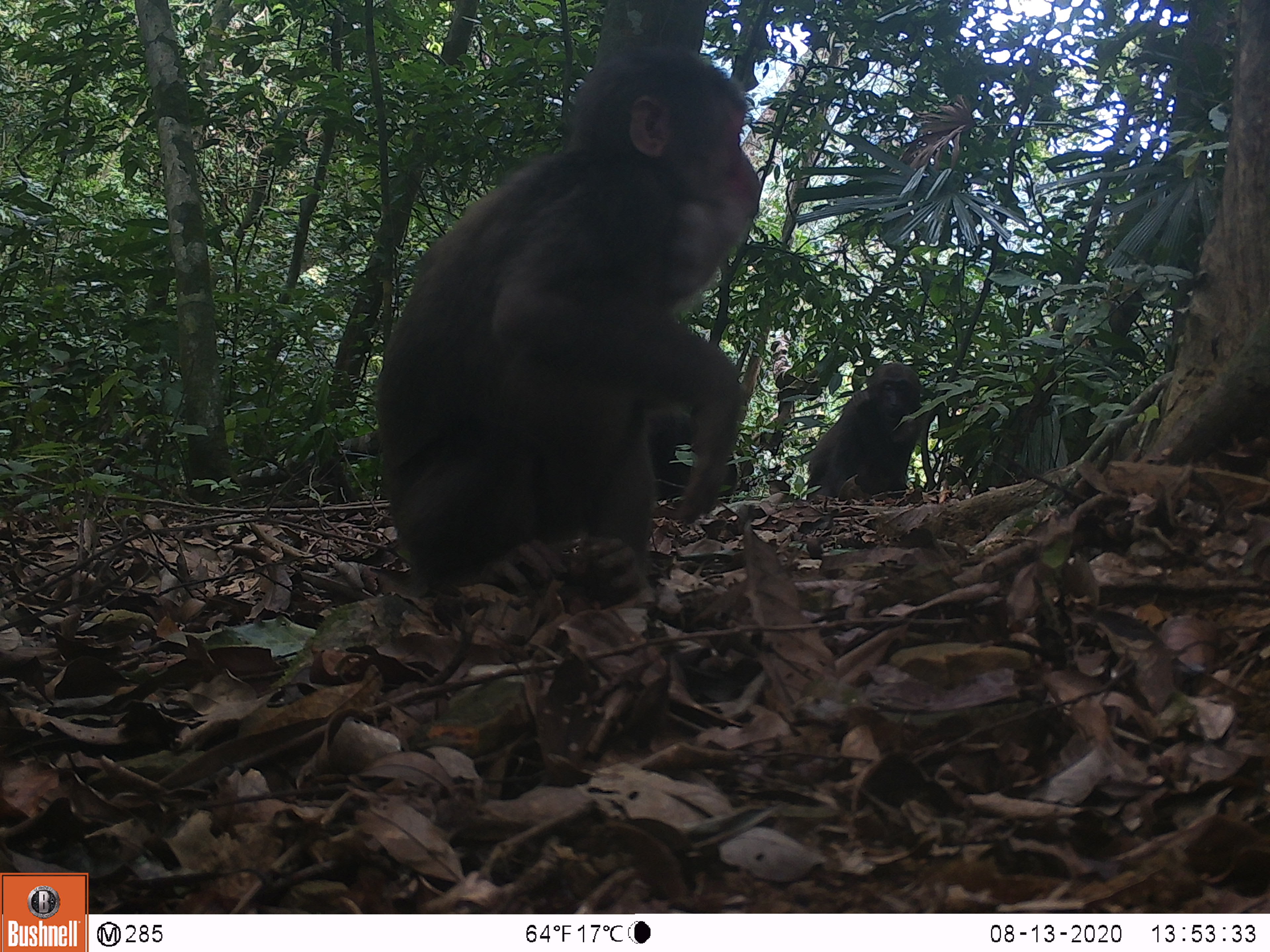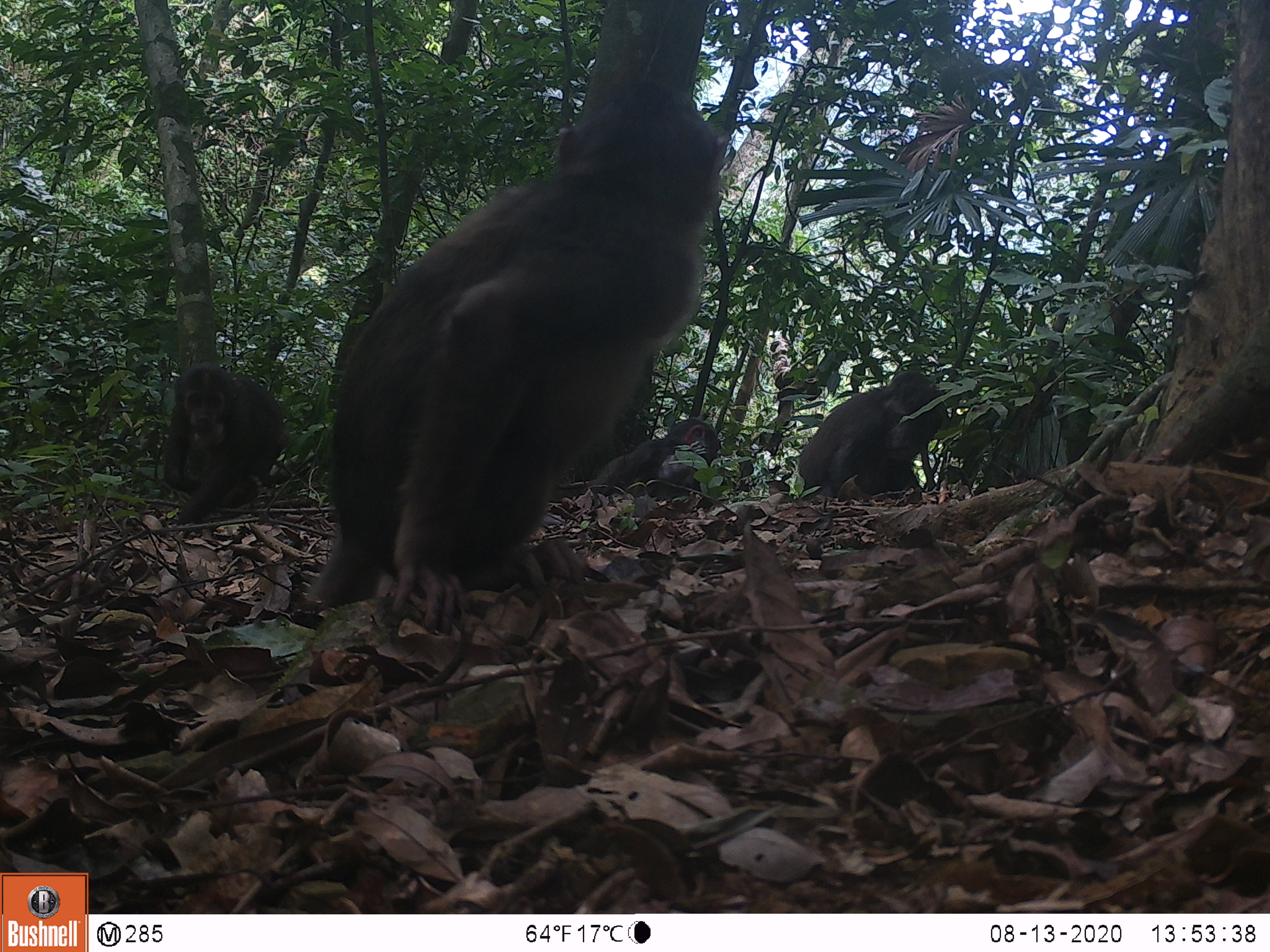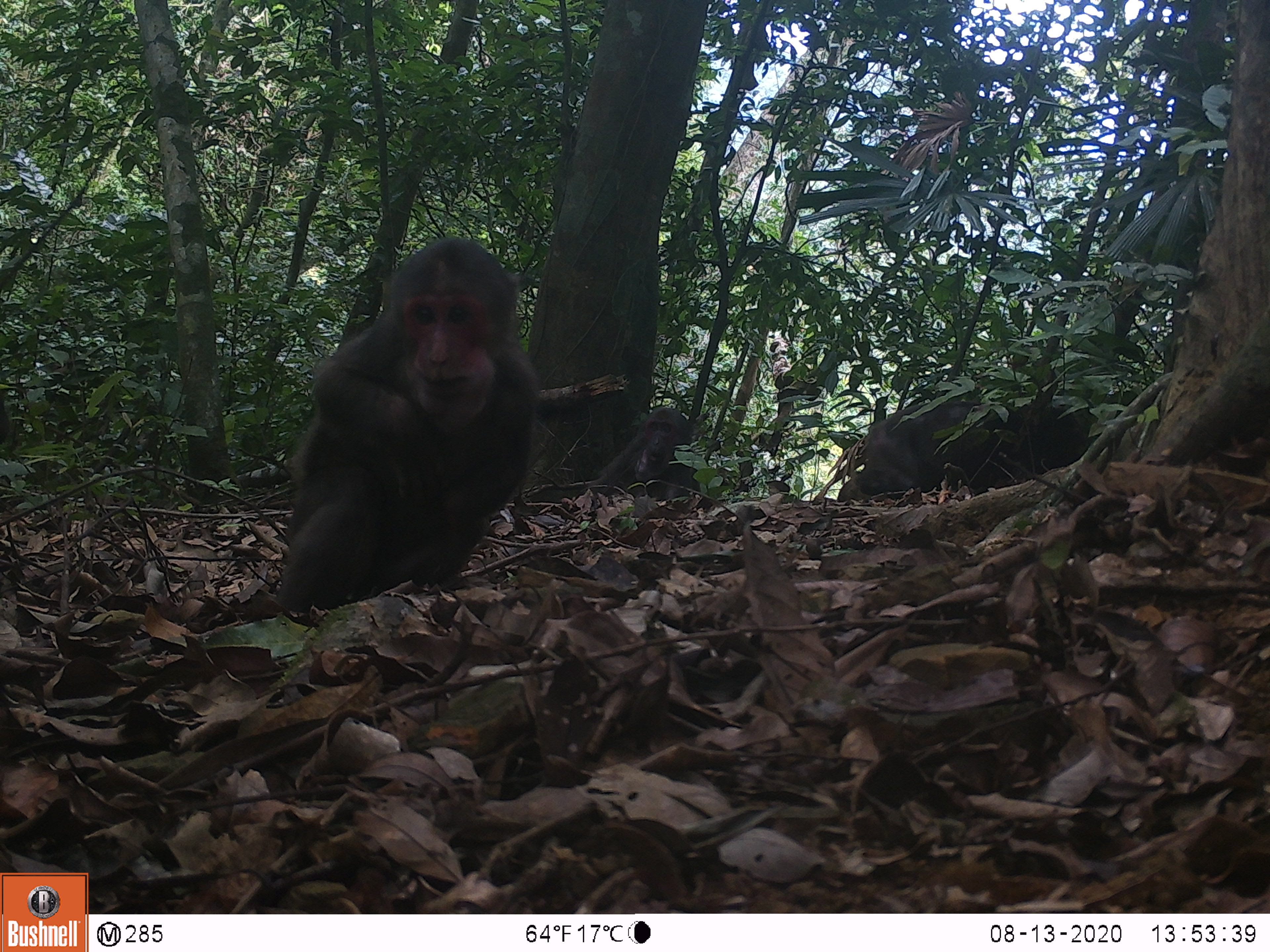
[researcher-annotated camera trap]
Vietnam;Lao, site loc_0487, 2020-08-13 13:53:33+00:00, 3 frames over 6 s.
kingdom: Animalia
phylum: Chordata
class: Mammalia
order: Primates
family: Cercopithecidae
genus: Macaca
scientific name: Macaca arctoides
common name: stump-tailed macaque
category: stump tailed macaque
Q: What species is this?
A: Stump tailed macaque (stump-tailed macaque) (Macaca arctoides).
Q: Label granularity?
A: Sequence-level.